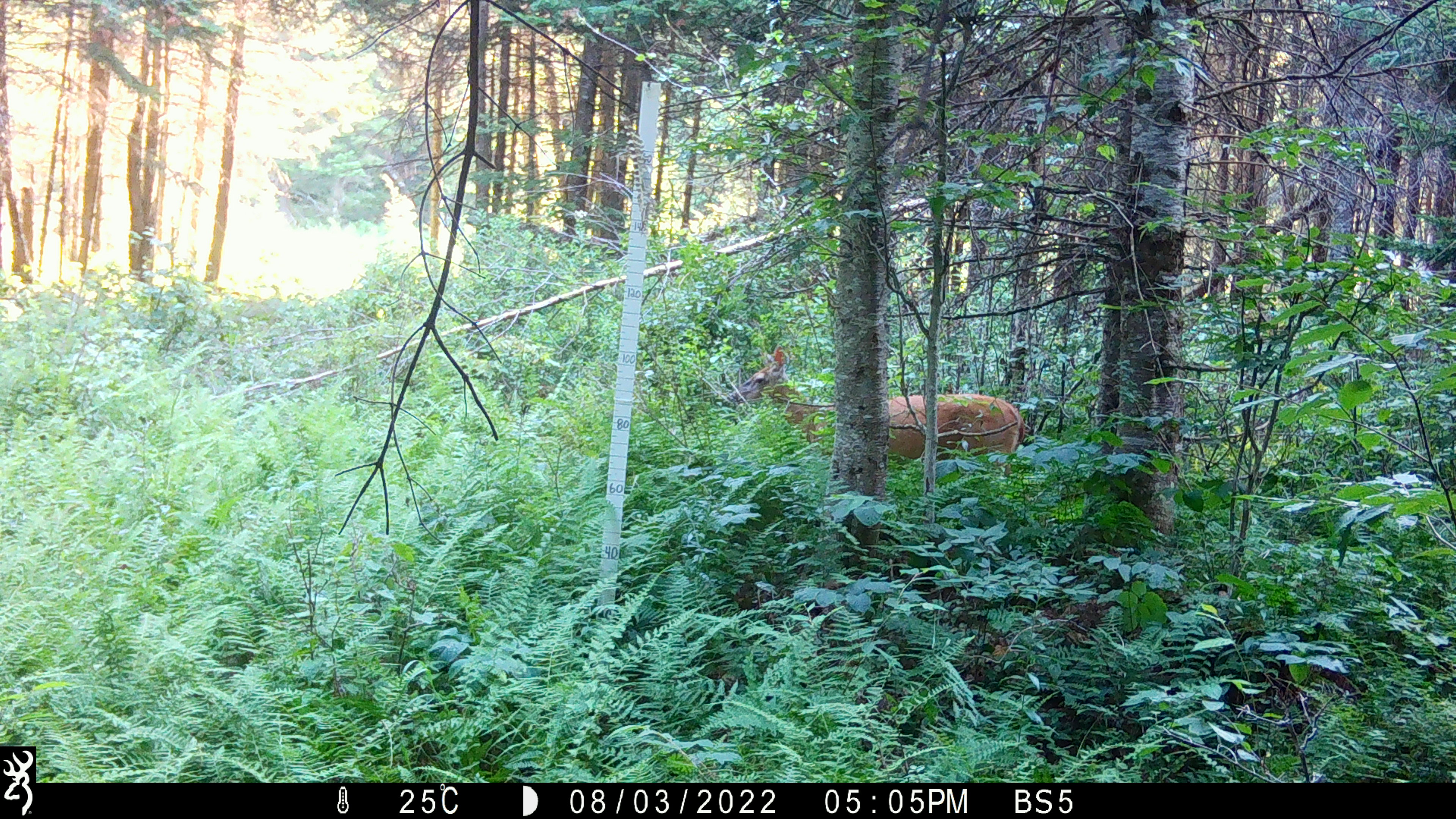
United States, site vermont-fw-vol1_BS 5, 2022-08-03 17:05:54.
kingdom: Animalia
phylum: Chordata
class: Mammalia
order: Artiodactyla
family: Cervidae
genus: Odocoileus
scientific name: Odocoileus virginianus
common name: white-tailed deer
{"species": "white-tailed deer (Odocoileus virginianus)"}